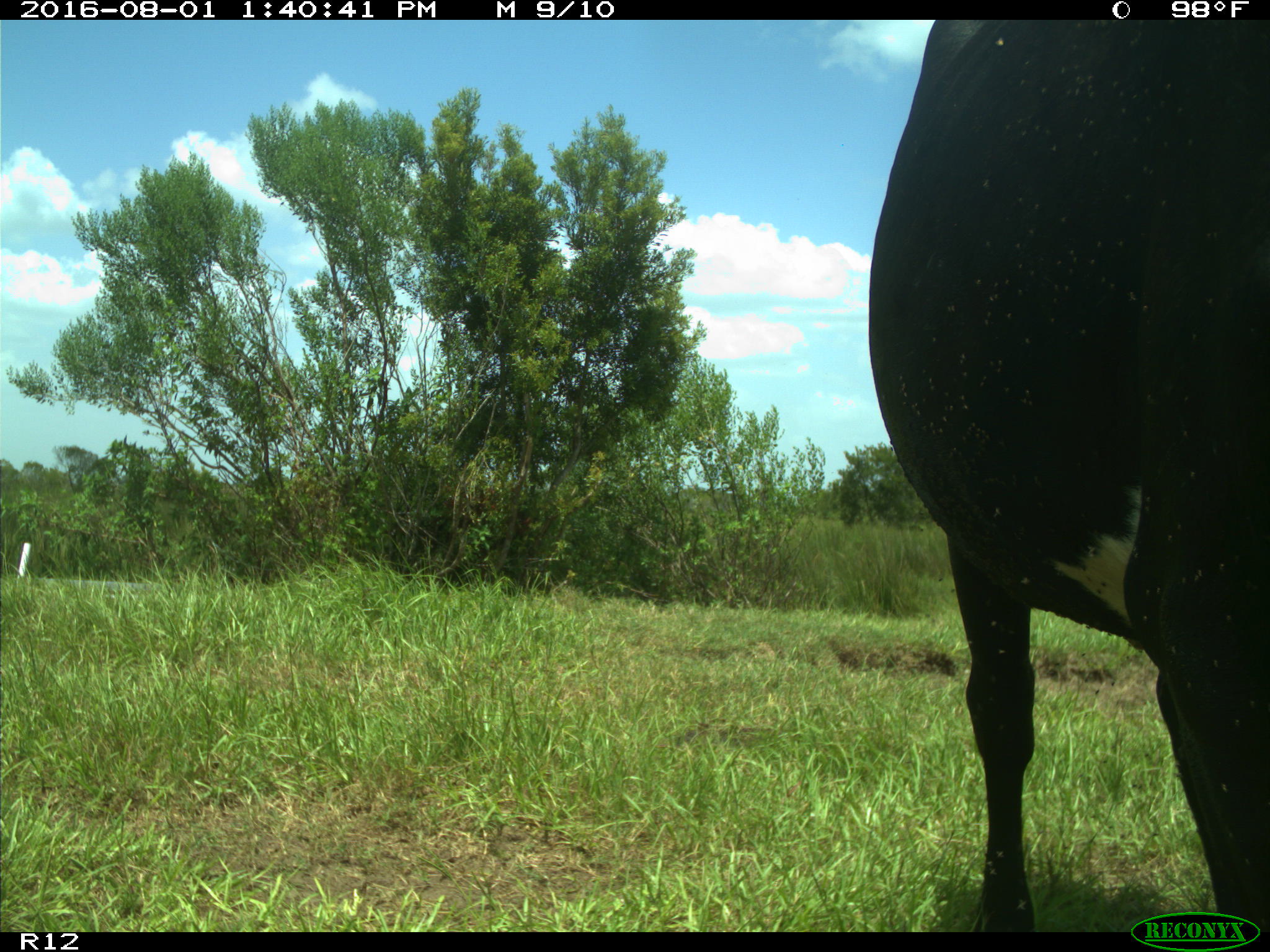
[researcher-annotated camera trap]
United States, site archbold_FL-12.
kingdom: Animalia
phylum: Chordata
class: Mammalia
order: Artiodactyla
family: Bovidae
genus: Bos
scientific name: Bos taurus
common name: domestic cow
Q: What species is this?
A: Bos taurus (domestic cow).